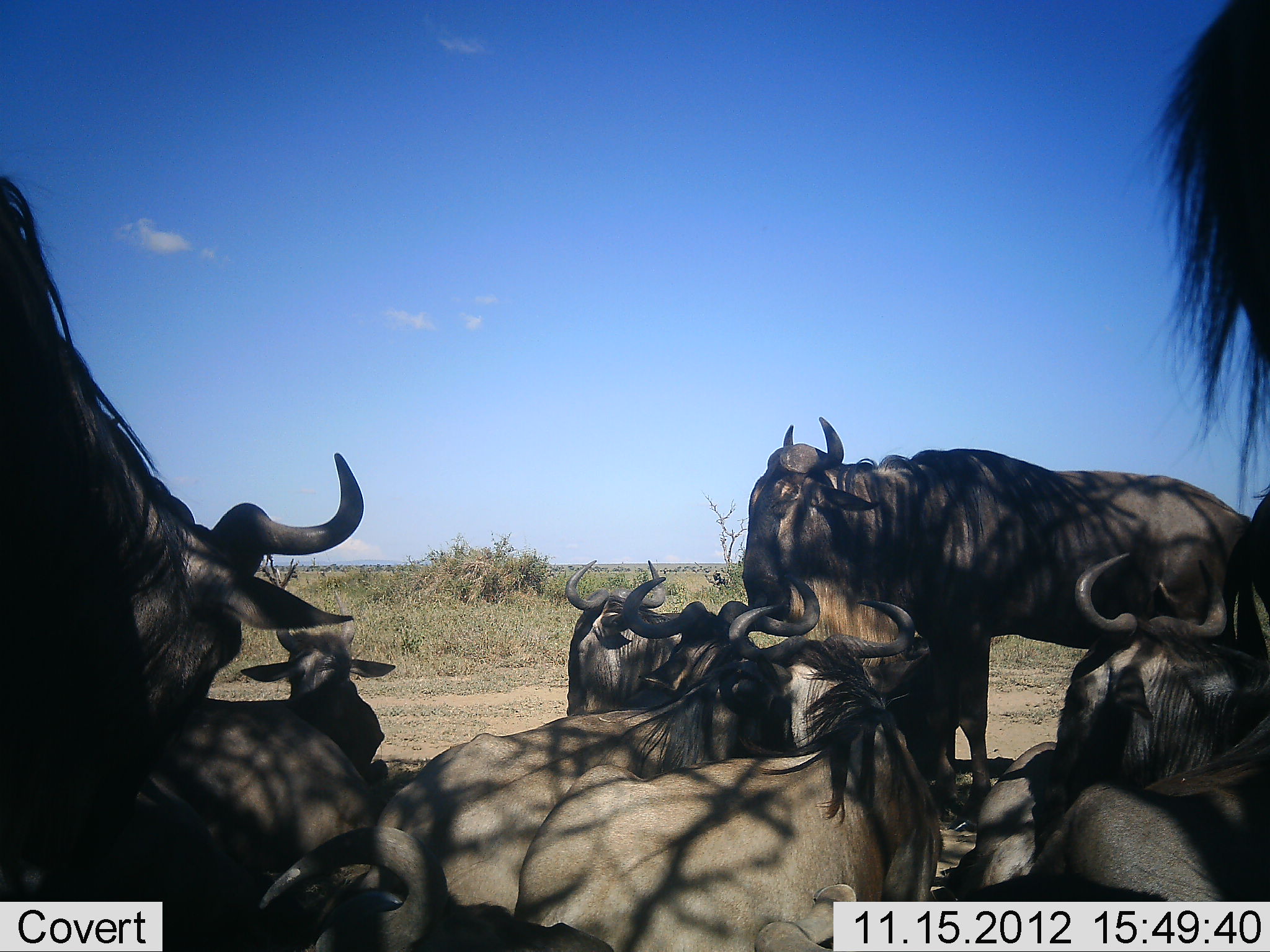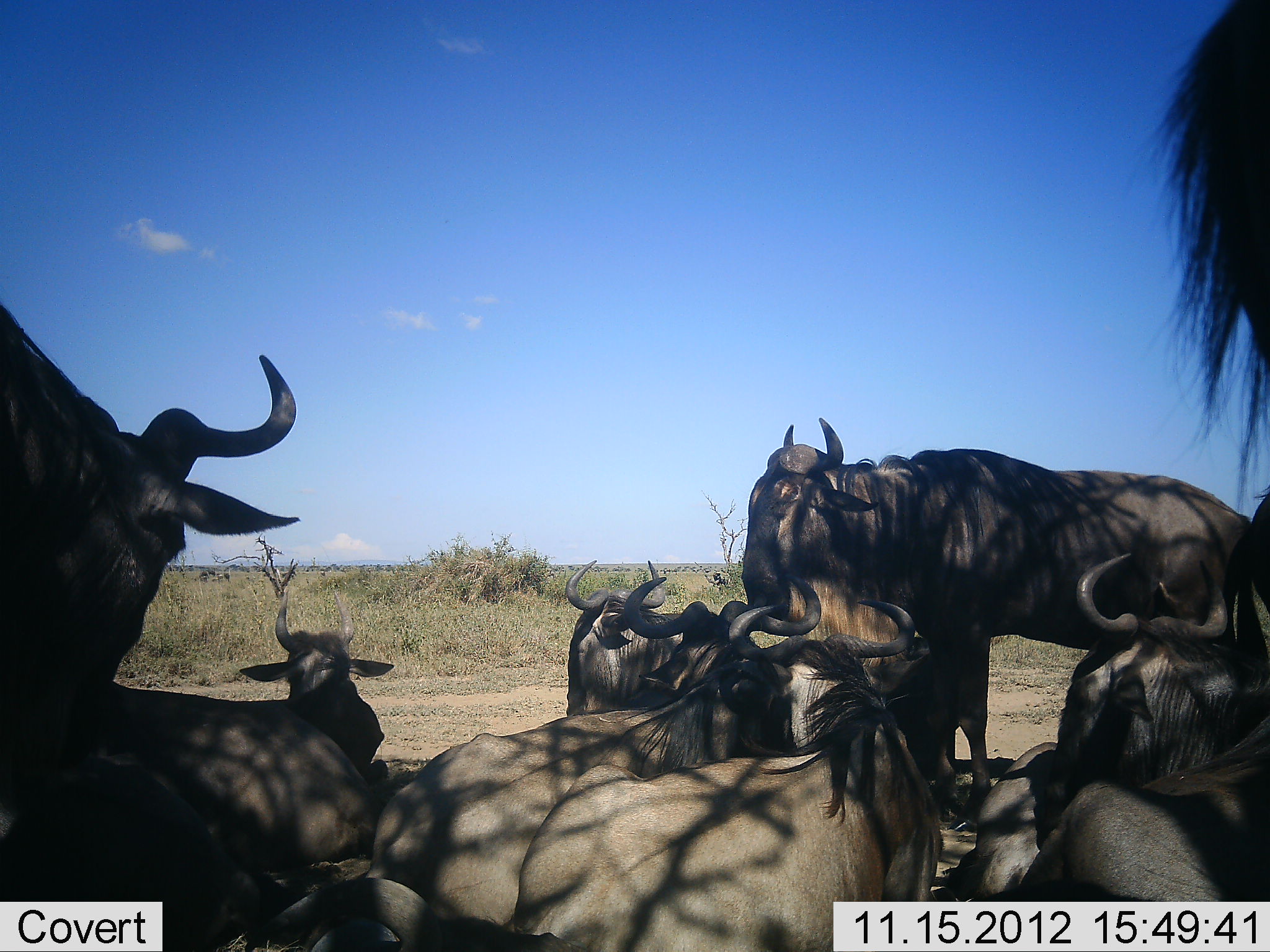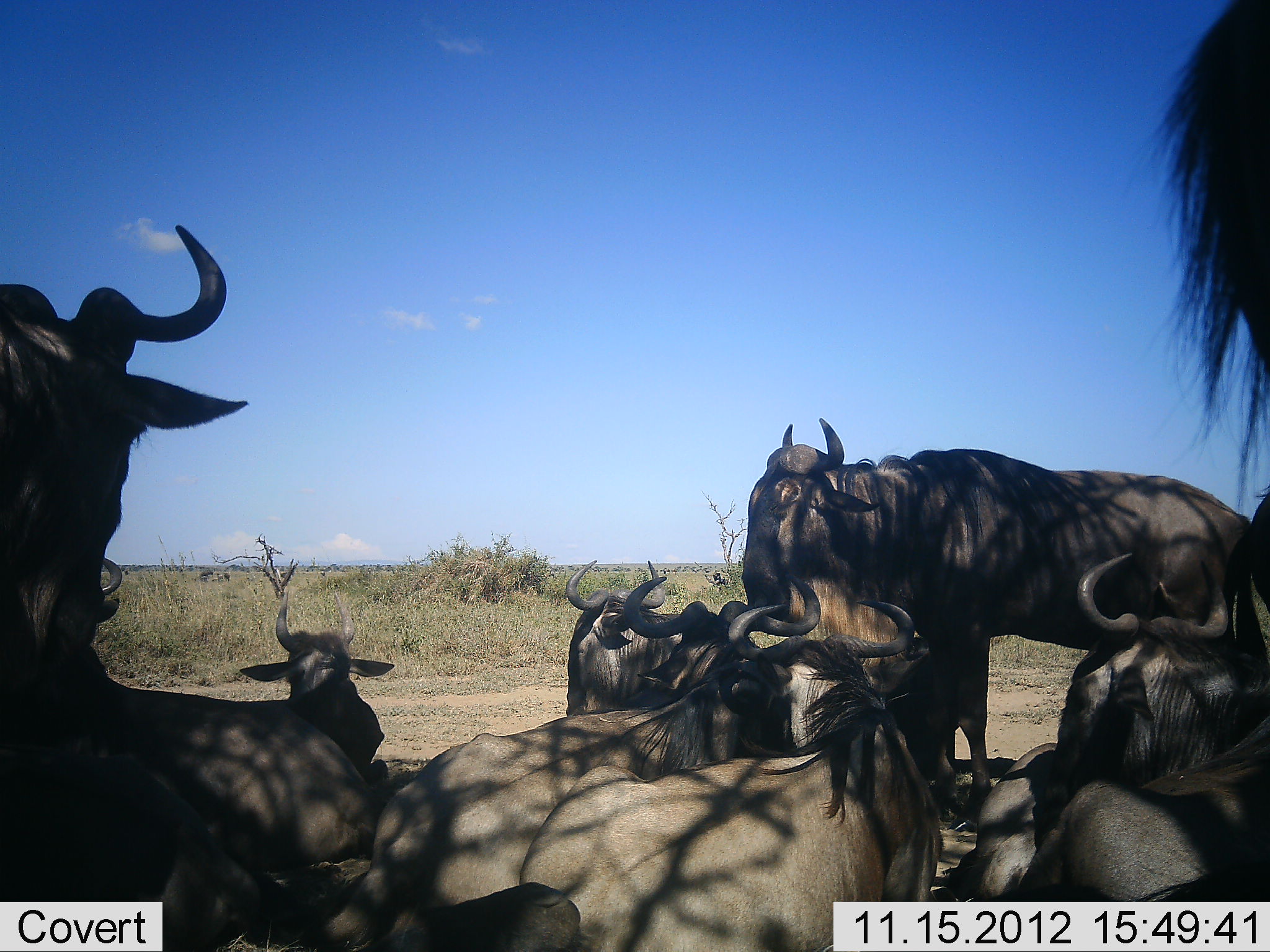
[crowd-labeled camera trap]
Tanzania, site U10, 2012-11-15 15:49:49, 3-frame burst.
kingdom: Animalia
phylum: Chordata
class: Mammalia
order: Artiodactyla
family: Bovidae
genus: Connochaetes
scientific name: Connochaetes taurinus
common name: blue wildebeest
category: wildebeest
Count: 9.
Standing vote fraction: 60%.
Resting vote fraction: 90%.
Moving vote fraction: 0%.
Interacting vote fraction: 0%.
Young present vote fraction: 0%.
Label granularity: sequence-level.